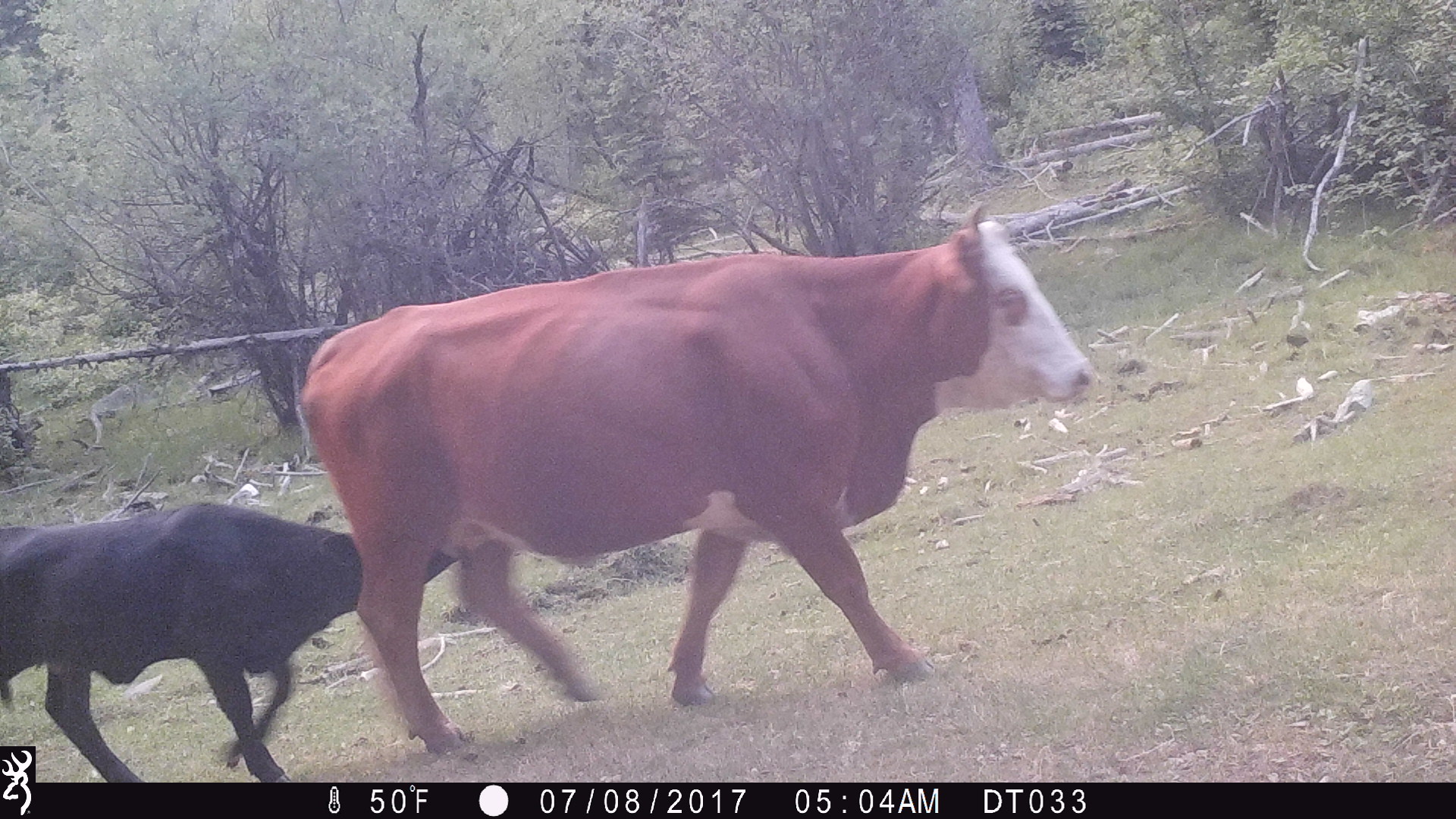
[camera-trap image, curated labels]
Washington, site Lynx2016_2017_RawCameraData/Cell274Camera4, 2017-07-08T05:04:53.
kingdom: Animalia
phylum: Chordata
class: Mammalia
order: Artiodactyla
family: Bovidae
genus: Bos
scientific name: Bos taurus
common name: domestic cattle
Domestic cattle (Bos taurus). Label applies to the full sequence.